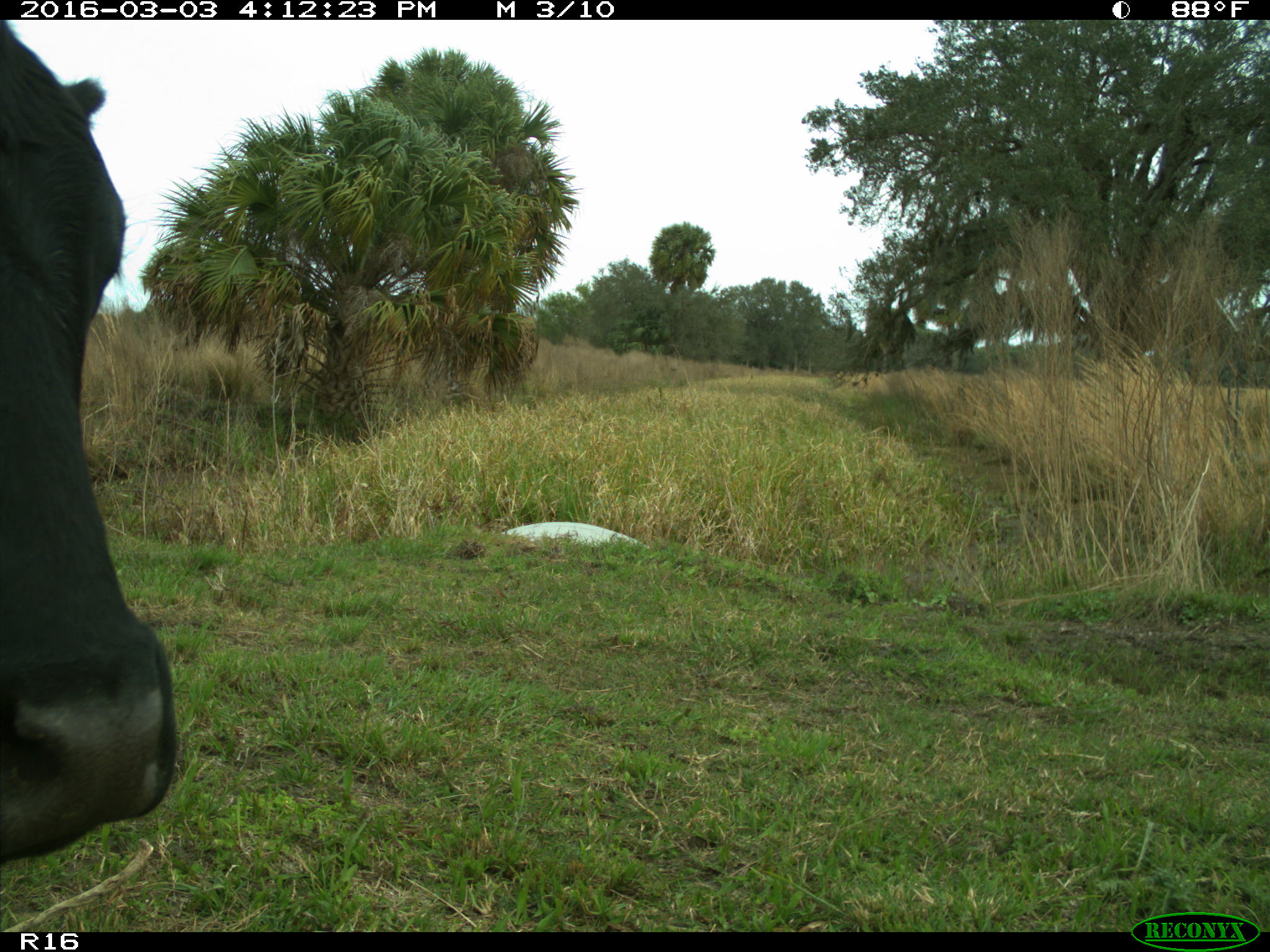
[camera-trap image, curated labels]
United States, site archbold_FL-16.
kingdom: Animalia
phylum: Chordata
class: Mammalia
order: Artiodactyla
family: Bovidae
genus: Bos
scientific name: Bos taurus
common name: domestic cow